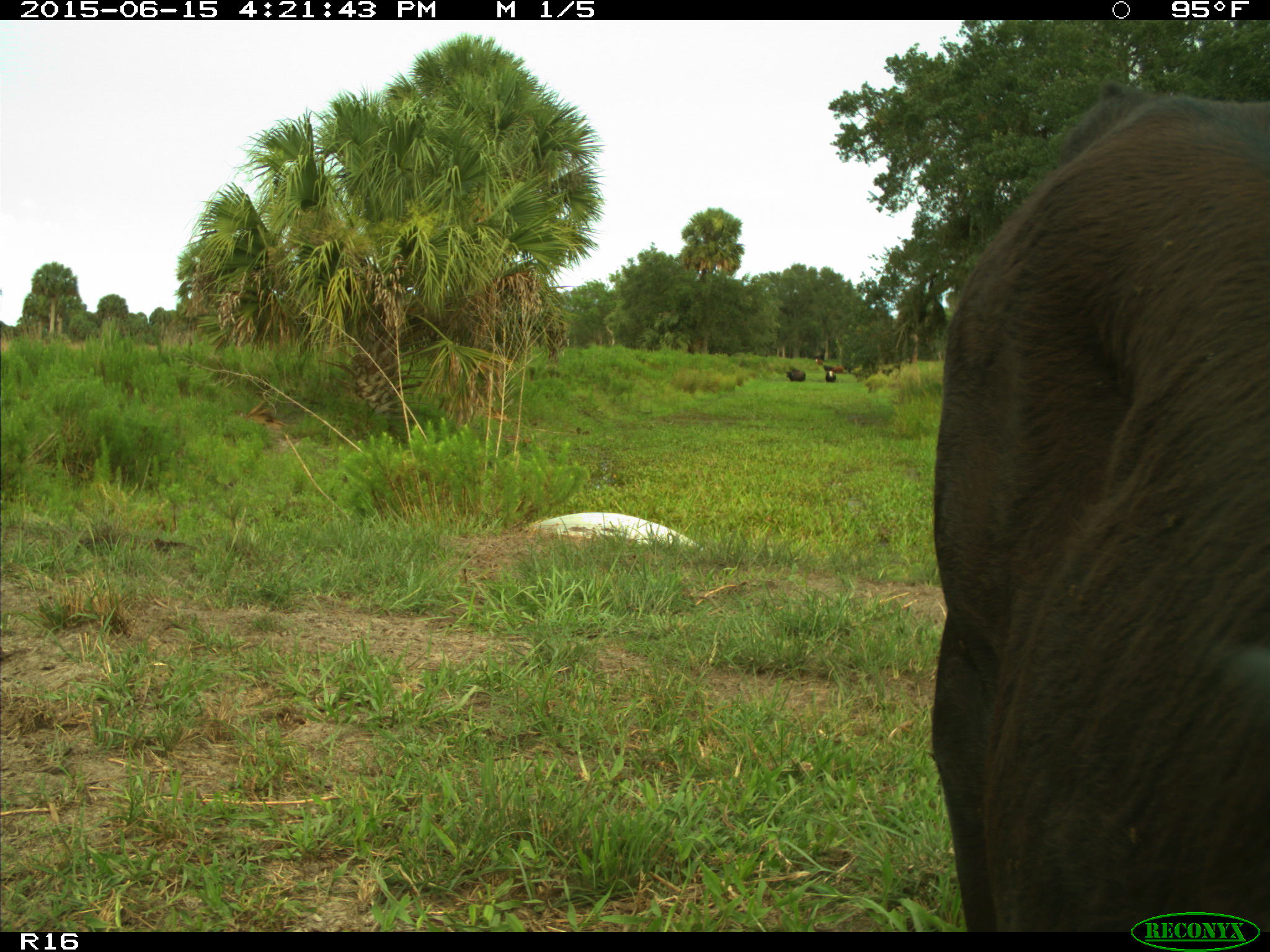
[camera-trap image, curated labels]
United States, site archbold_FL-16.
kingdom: Animalia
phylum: Chordata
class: Mammalia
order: Artiodactyla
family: Bovidae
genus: Bos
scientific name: Bos taurus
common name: domestic cow